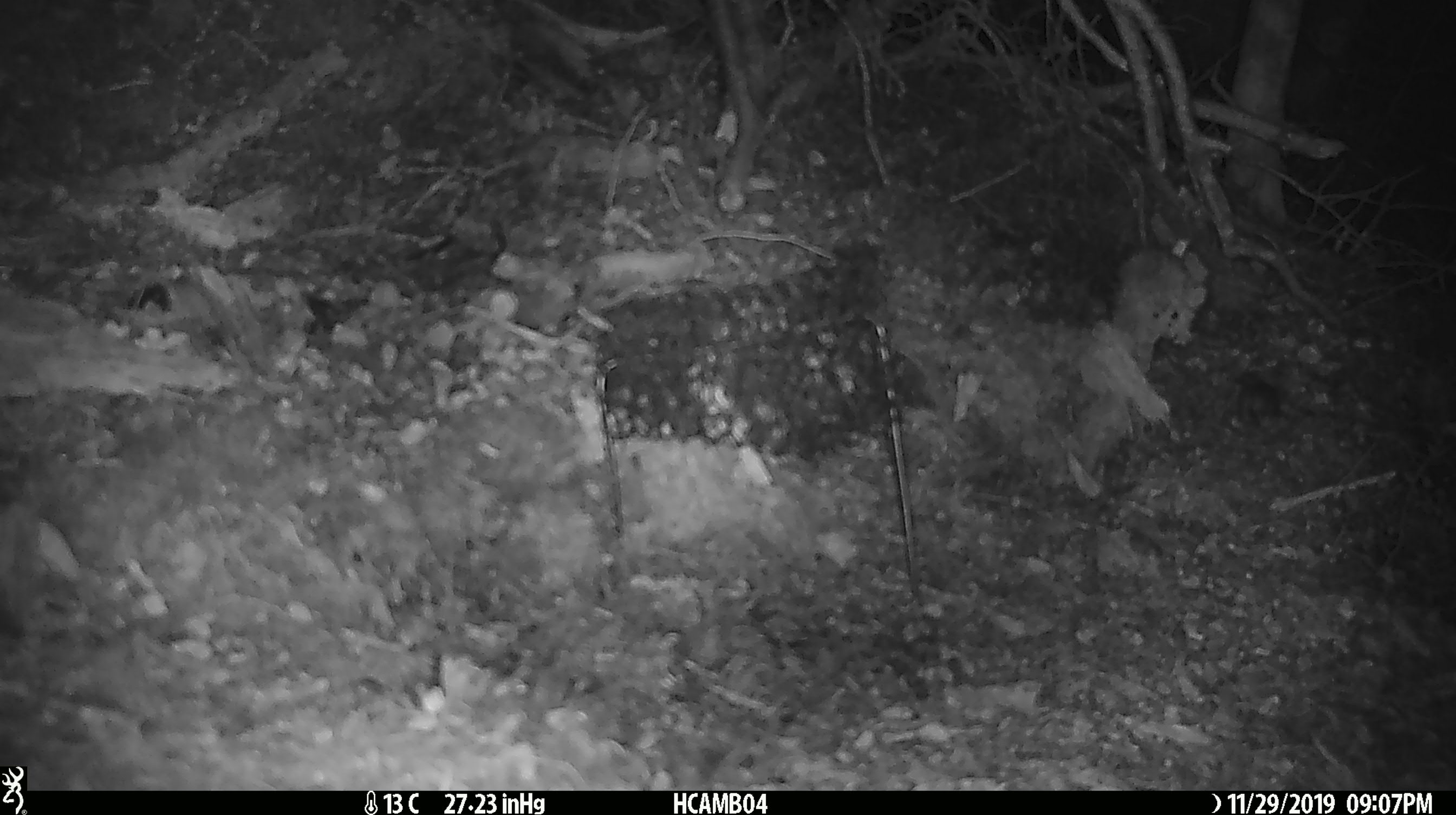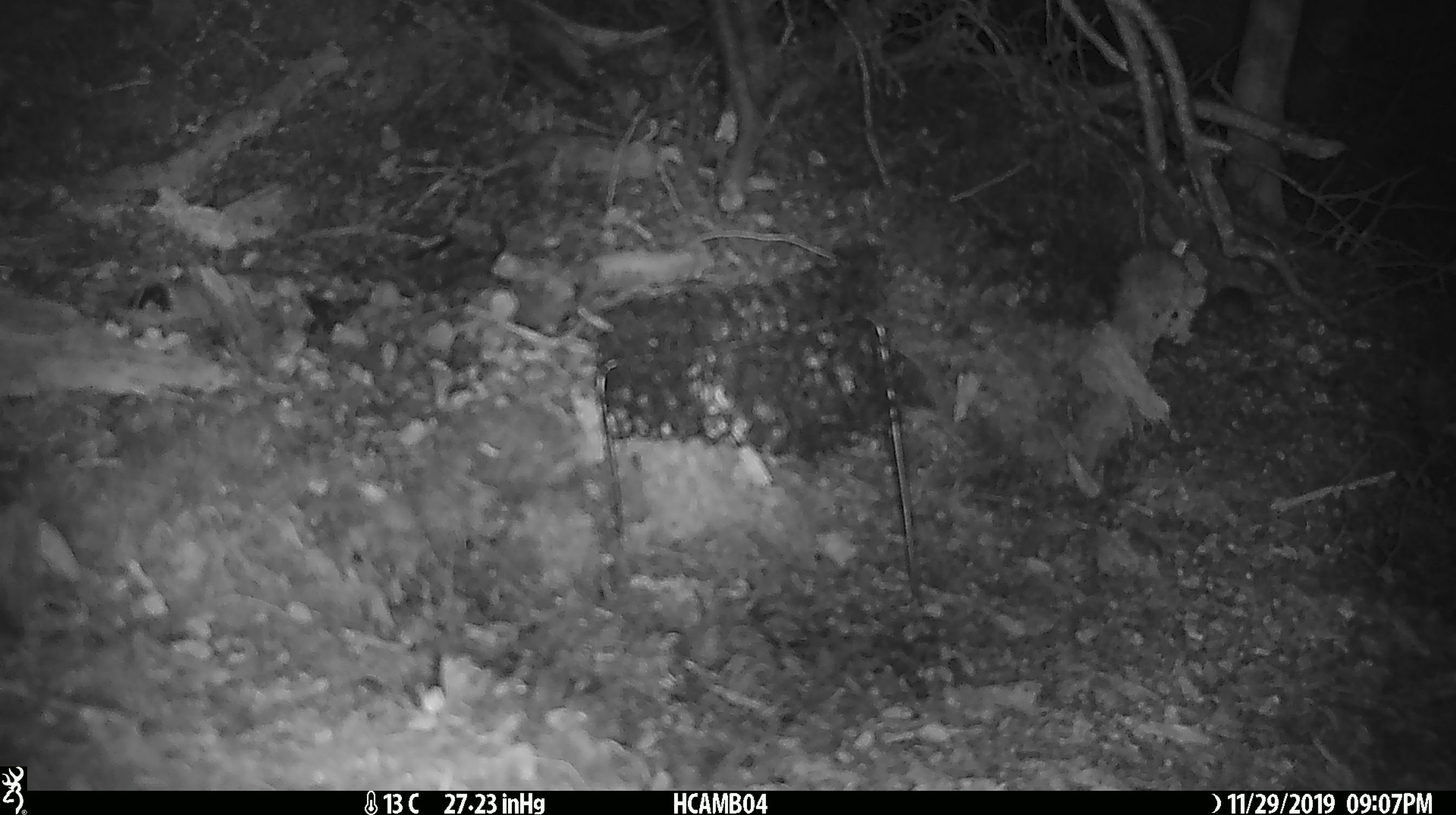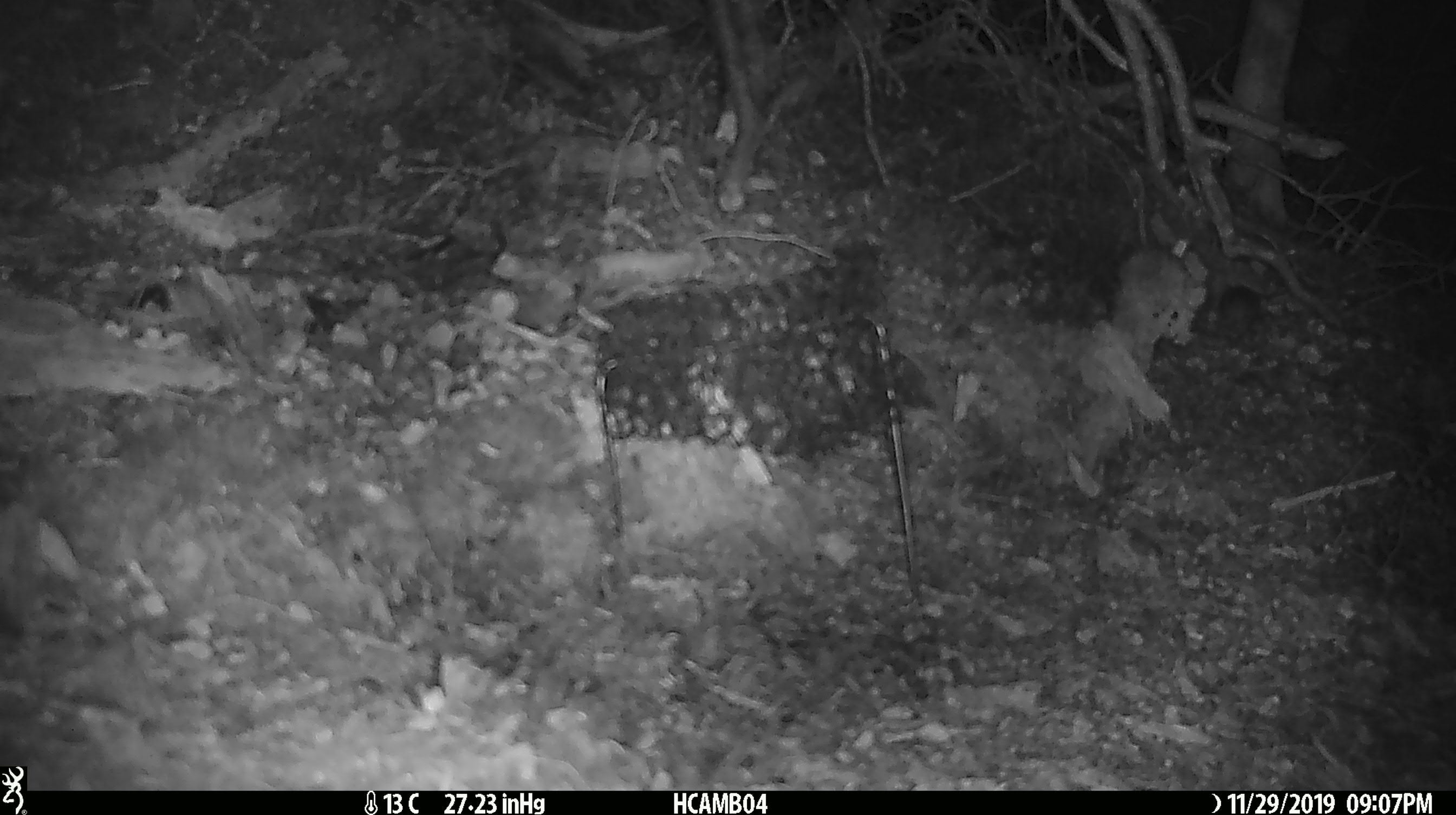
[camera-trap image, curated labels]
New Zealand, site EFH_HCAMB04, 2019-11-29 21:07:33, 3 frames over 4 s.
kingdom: Animalia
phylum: Chordata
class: Mammalia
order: Rodentia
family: Muridae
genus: Mus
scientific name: Mus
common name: mouse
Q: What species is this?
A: Mouse (Mus).